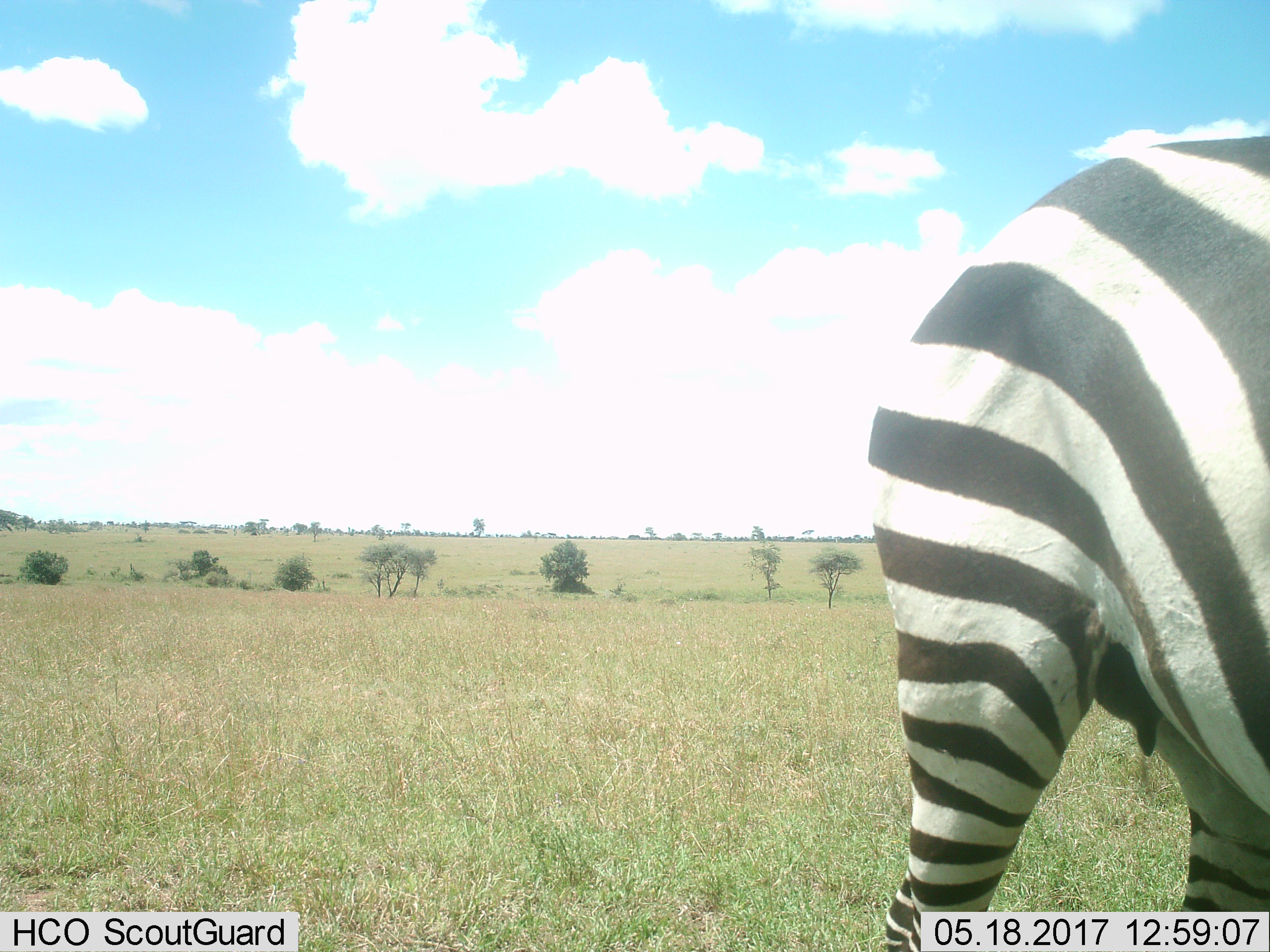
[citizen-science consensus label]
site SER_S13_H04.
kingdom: Animalia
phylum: Chordata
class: Mammalia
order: Perissodactyla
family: Equidae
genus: Equus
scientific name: Equus quagga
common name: plains zebra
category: zebraplains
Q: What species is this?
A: Zebraplains (plains zebra) (Equus quagga).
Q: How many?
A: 1.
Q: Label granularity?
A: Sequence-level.